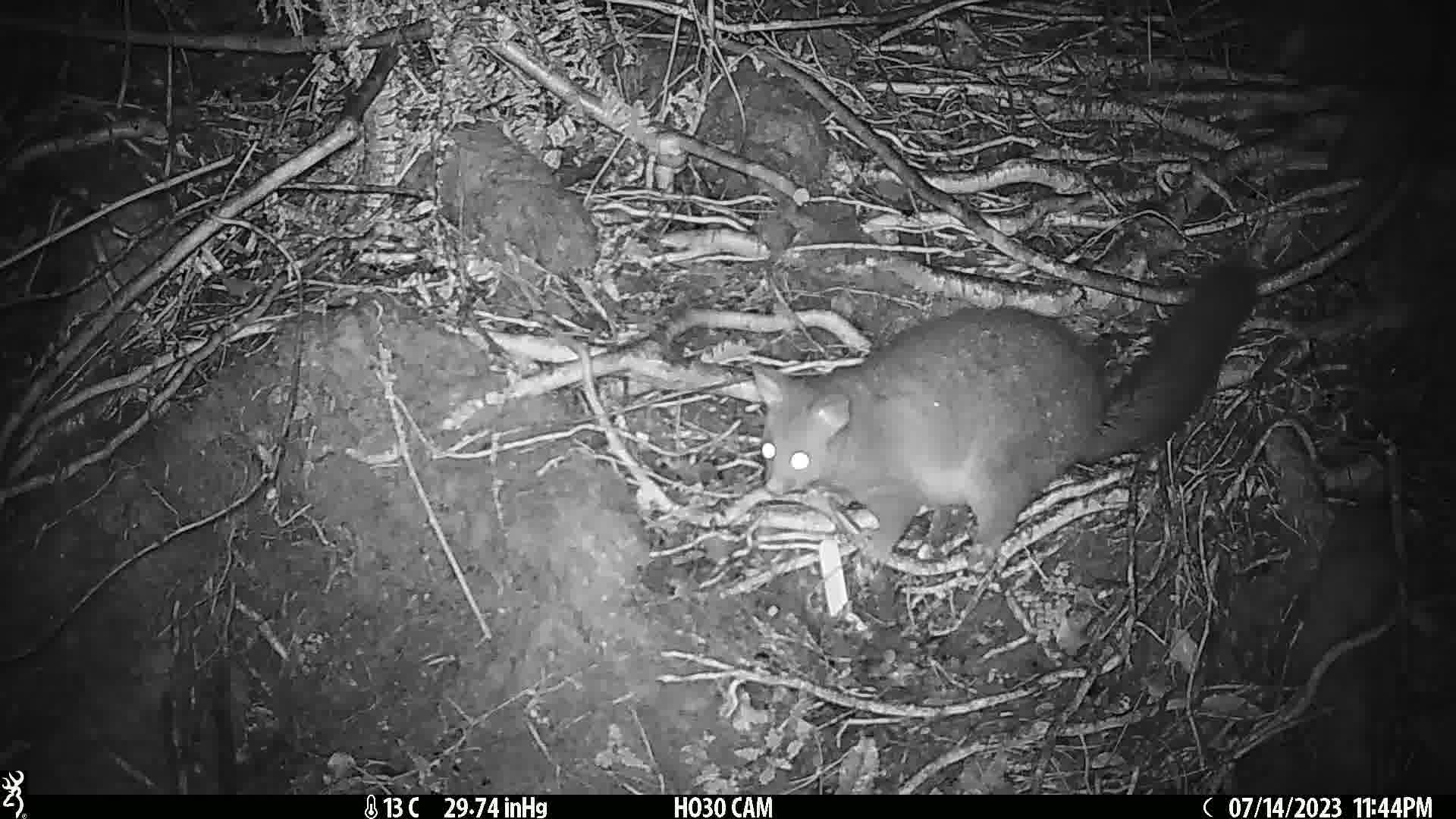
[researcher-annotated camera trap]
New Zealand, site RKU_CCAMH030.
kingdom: Animalia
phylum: Chordata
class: Mammalia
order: Diprotodontia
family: Phalangeridae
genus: Trichosurus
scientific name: Trichosurus vulpecula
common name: common brushtail possum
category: possum